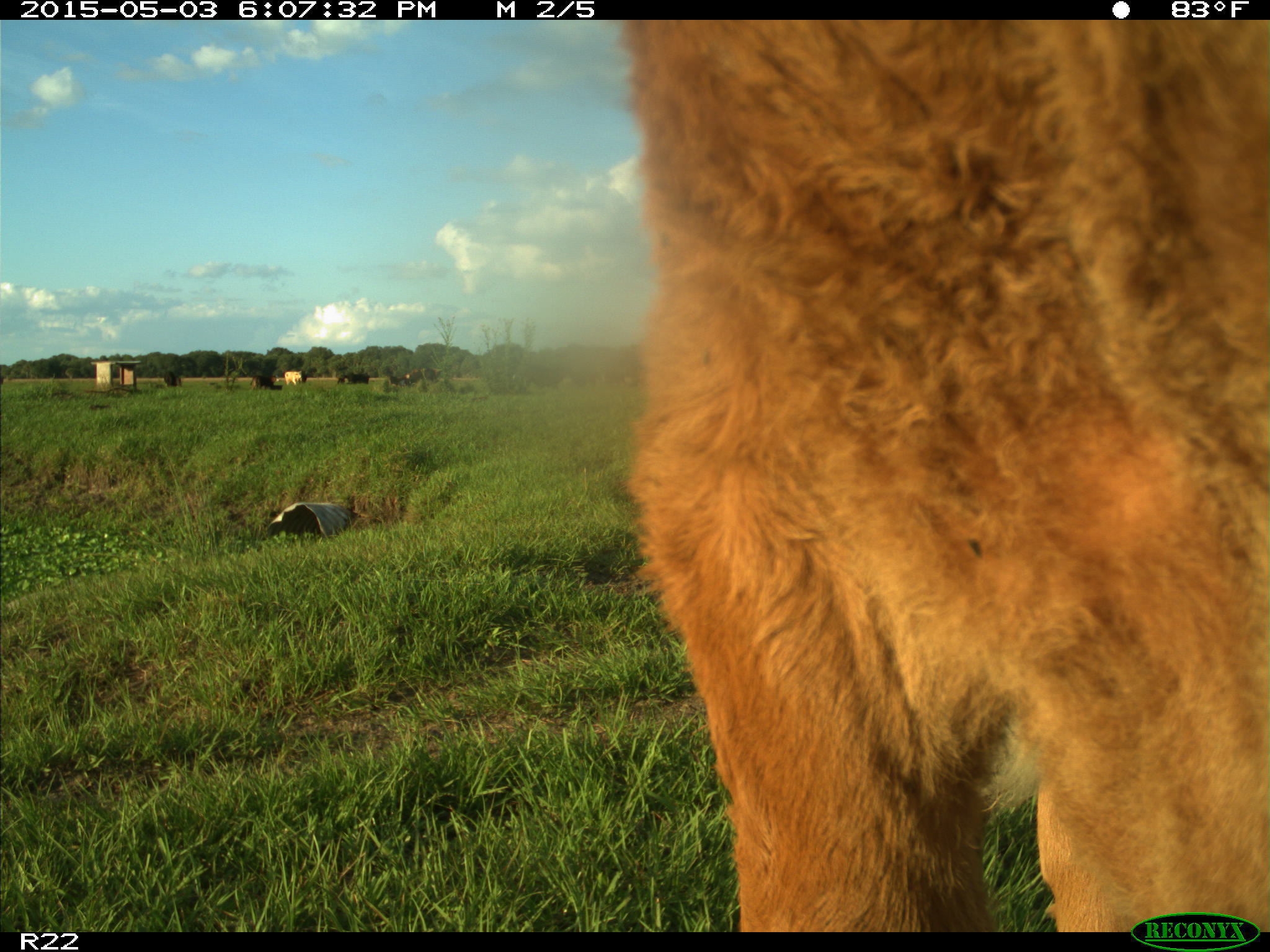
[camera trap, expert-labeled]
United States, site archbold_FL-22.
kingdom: Animalia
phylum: Chordata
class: Mammalia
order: Artiodactyla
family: Bovidae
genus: Bos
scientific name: Bos taurus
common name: domestic cow